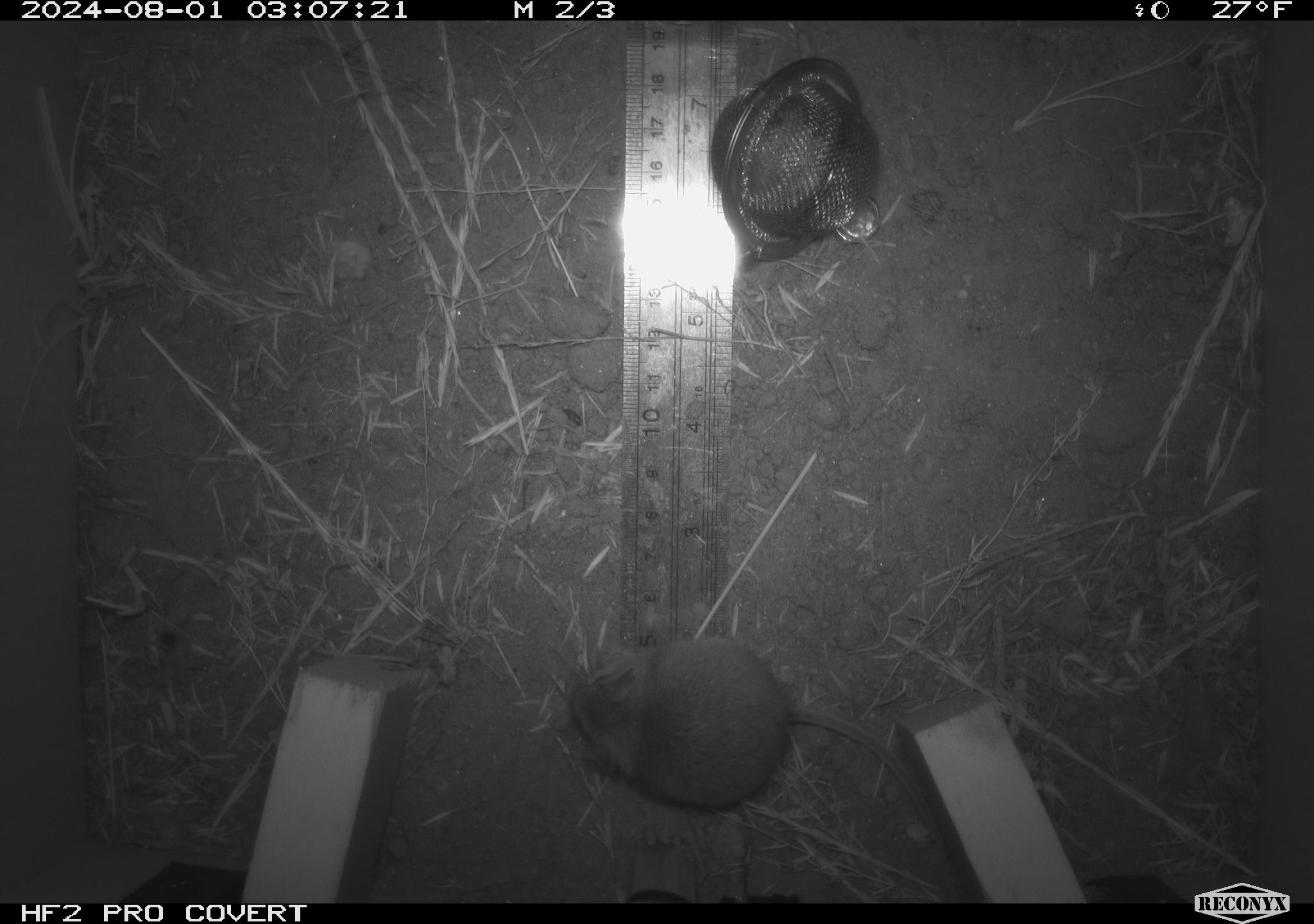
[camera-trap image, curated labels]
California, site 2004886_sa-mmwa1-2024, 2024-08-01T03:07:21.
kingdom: Animalia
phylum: Chordata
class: Mammalia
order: Rodentia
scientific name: Rodentia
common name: mouse species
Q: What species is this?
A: Mouse species (Rodentia).